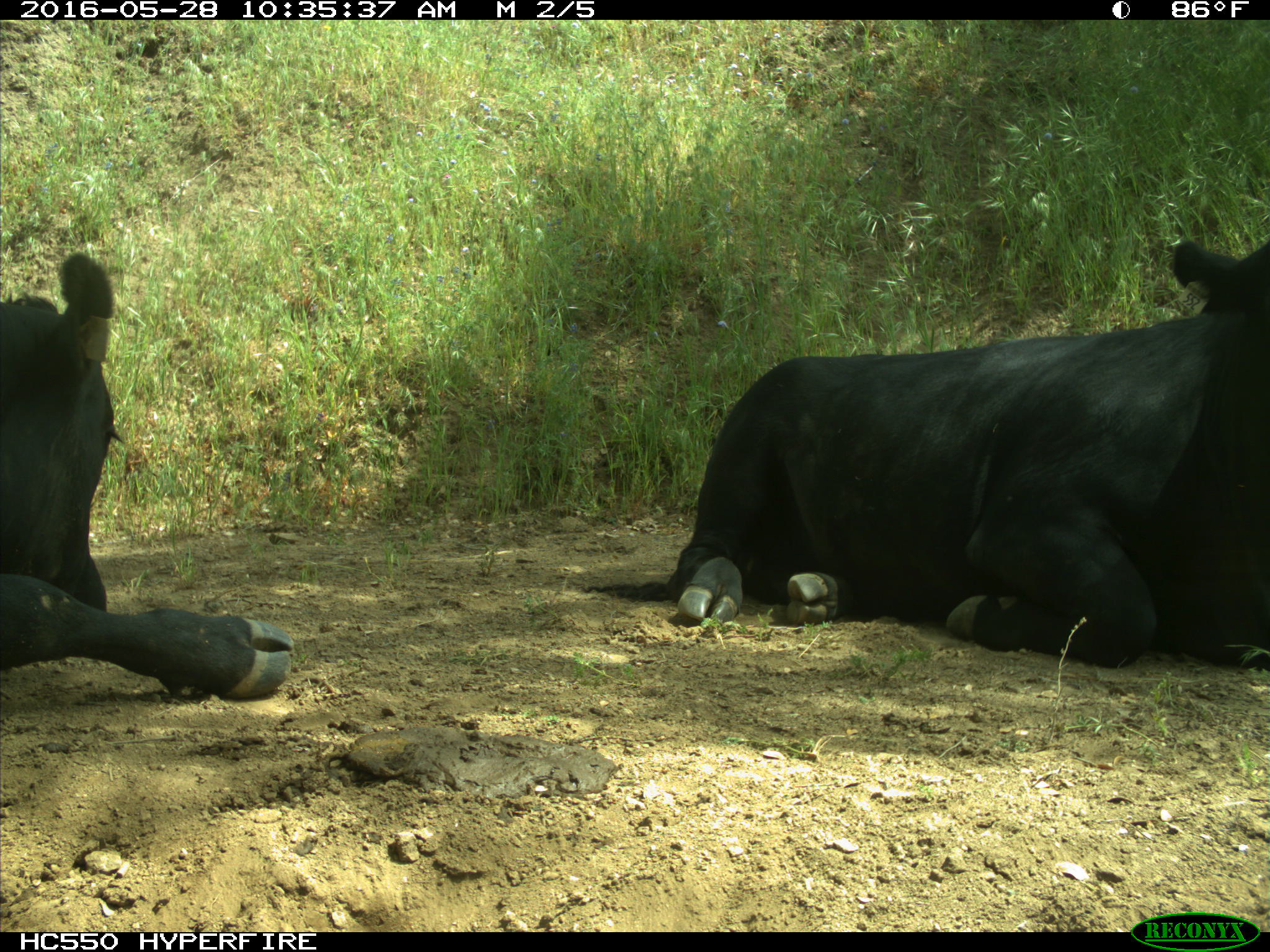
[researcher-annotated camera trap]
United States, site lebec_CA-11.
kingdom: Animalia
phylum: Chordata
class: Mammalia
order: Artiodactyla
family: Bovidae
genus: Bos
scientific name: Bos taurus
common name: domestic cow